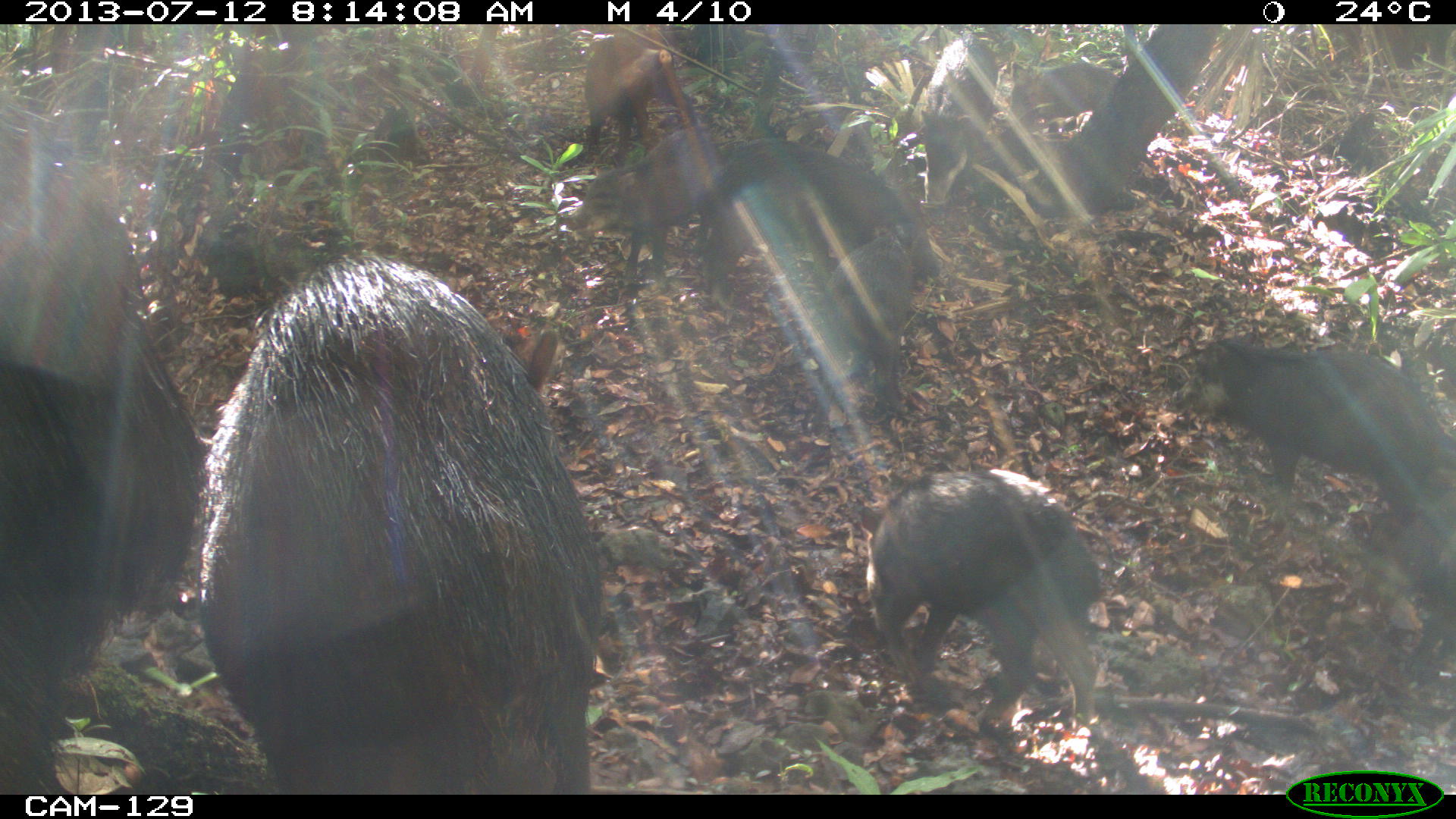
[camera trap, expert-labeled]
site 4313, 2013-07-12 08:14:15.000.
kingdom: Animalia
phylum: Chordata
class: Mammalia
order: Artiodactyla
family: Tayassuidae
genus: Tayassu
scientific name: Tayassu pecari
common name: white-lipped peccary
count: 20